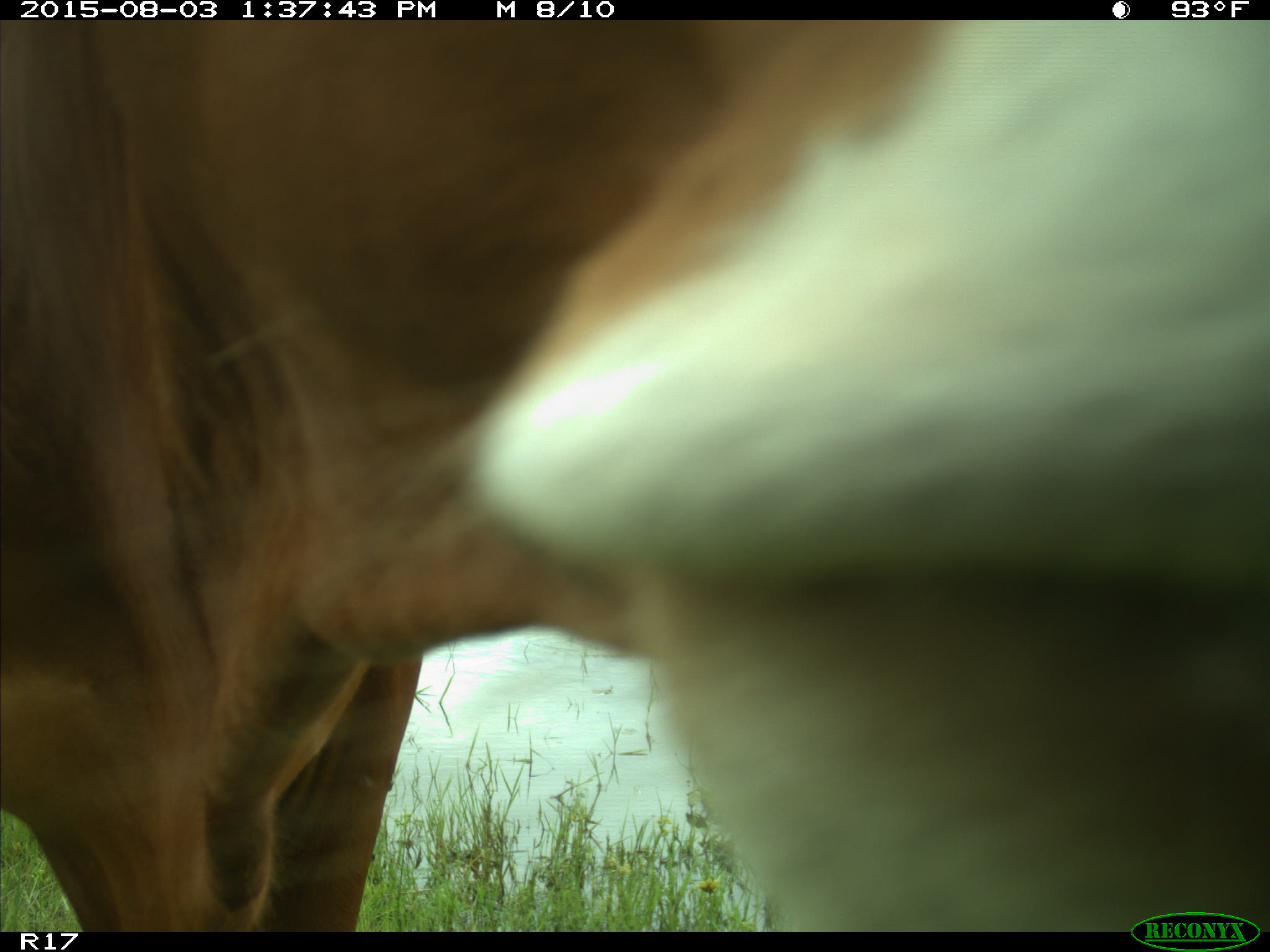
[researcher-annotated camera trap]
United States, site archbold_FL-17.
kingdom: Animalia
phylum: Chordata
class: Mammalia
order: Artiodactyla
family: Bovidae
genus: Bos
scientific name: Bos taurus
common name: domestic cow